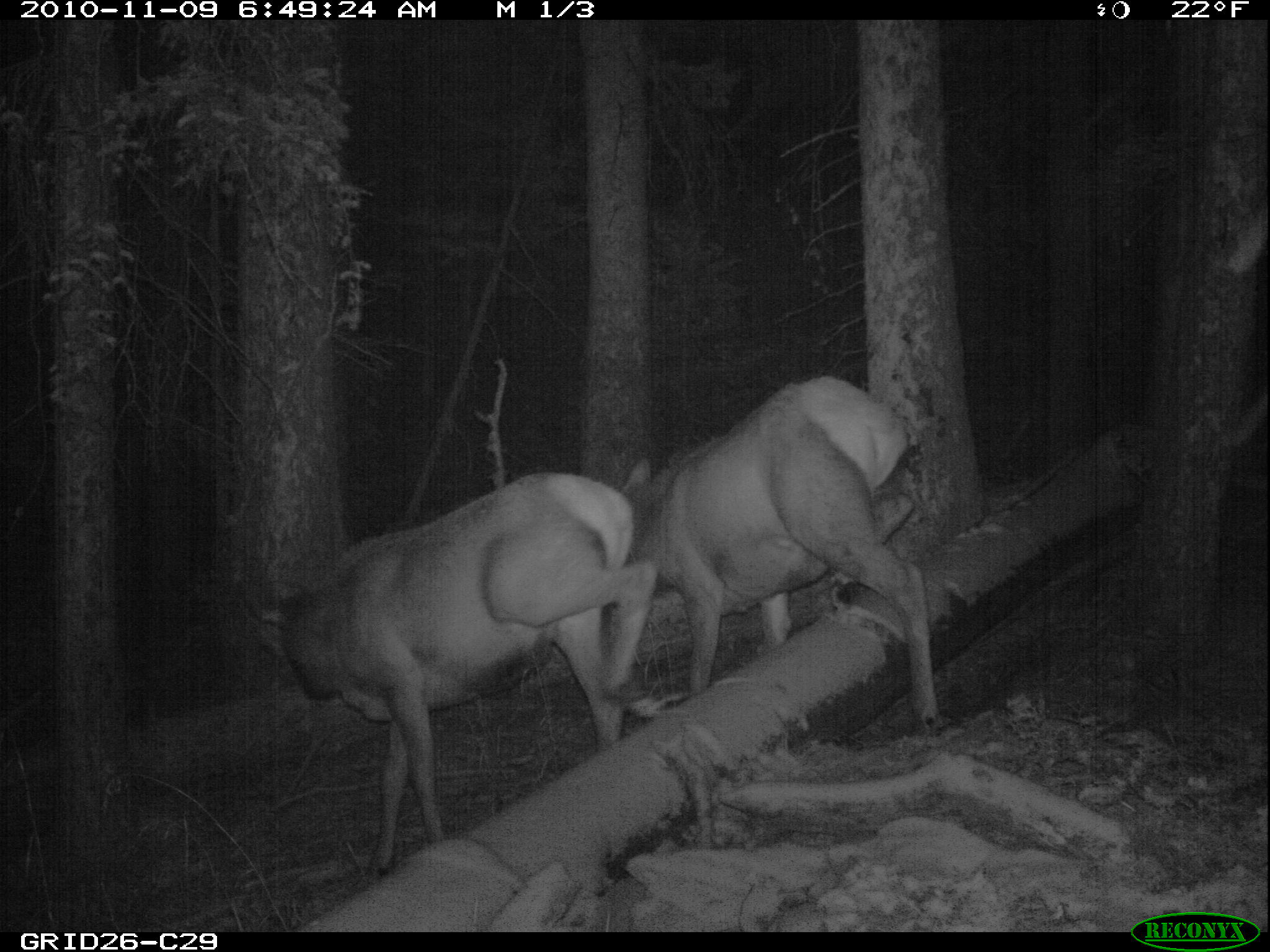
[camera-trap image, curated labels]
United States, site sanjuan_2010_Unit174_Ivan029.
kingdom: Animalia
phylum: Chordata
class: Mammalia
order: Artiodactyla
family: Cervidae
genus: Cervus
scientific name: Cervus elaphus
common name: red deer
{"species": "Cervus elaphus (red deer)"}